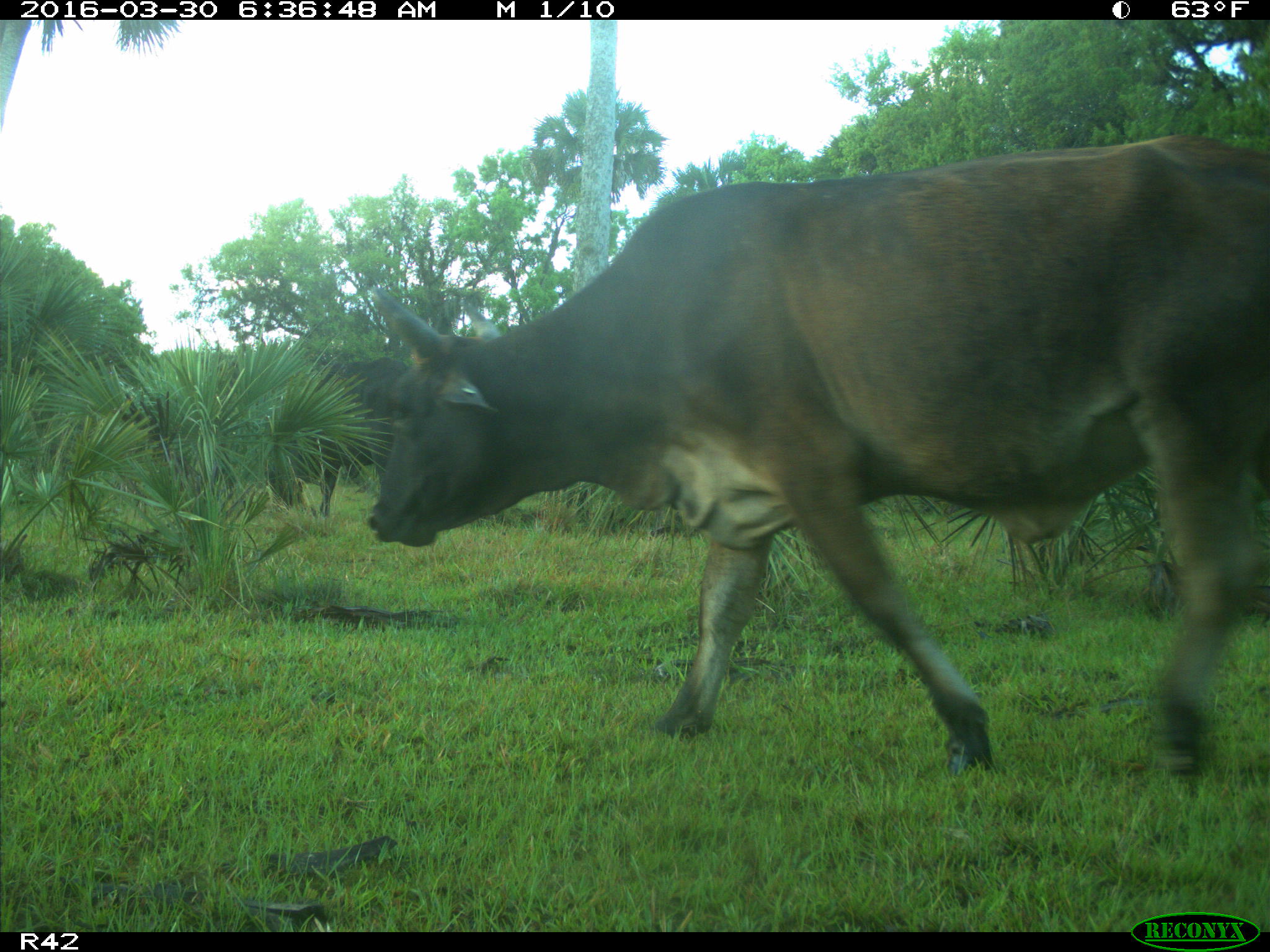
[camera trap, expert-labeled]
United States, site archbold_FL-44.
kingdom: Animalia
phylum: Chordata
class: Mammalia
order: Artiodactyla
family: Bovidae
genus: Bos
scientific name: Bos taurus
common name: domestic cow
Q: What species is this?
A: Bos taurus (domestic cow).